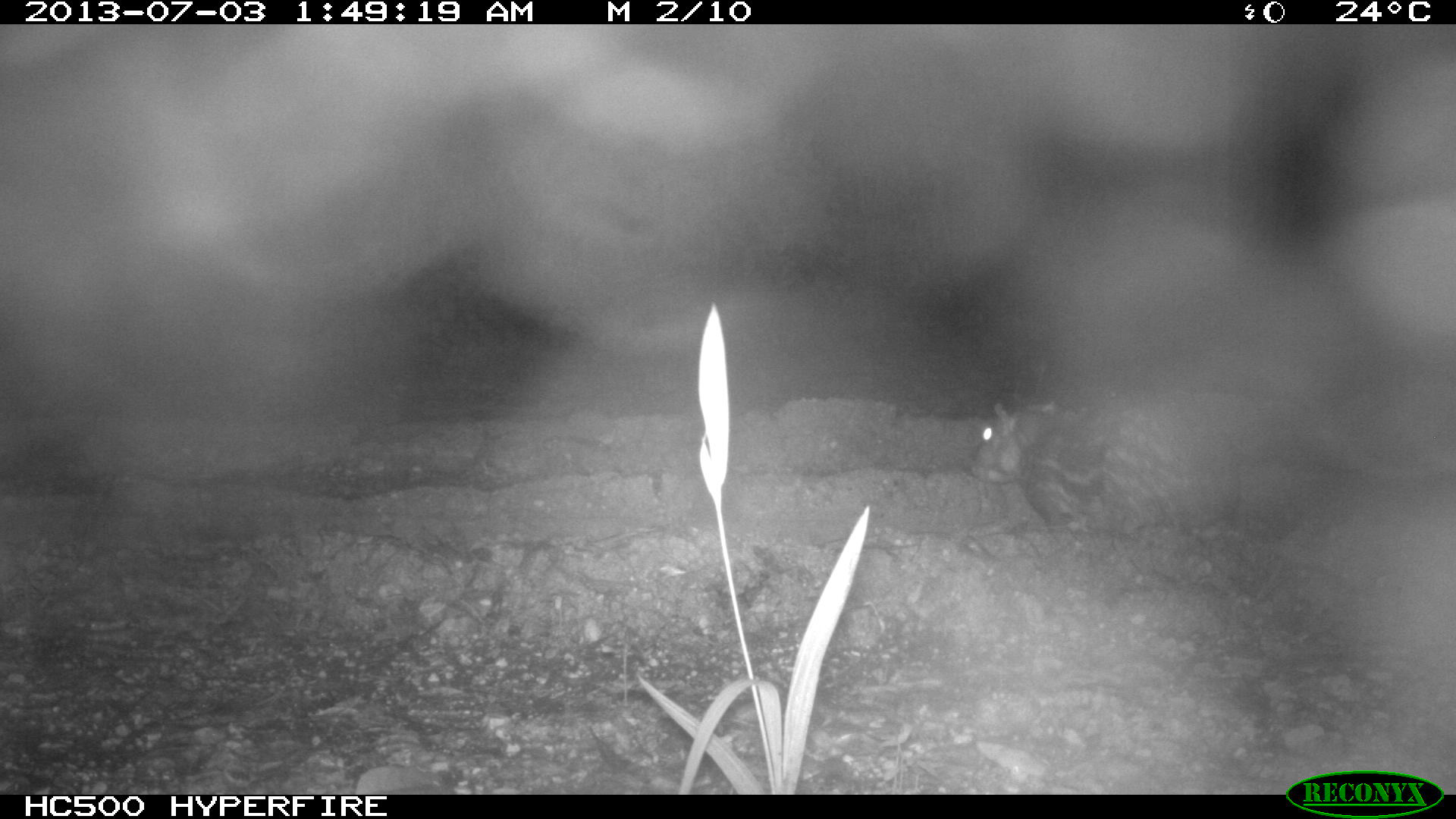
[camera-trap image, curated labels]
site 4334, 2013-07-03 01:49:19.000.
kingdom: Animalia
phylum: Chordata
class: Mammalia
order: Rodentia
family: Cuniculidae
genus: Cuniculus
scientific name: Cuniculus paca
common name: lowland paca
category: agouti paca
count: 1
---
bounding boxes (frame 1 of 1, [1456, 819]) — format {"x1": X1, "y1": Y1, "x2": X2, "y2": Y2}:
agouti paca: {"x1": 961, "y1": 394, "x2": 1243, "y2": 537}